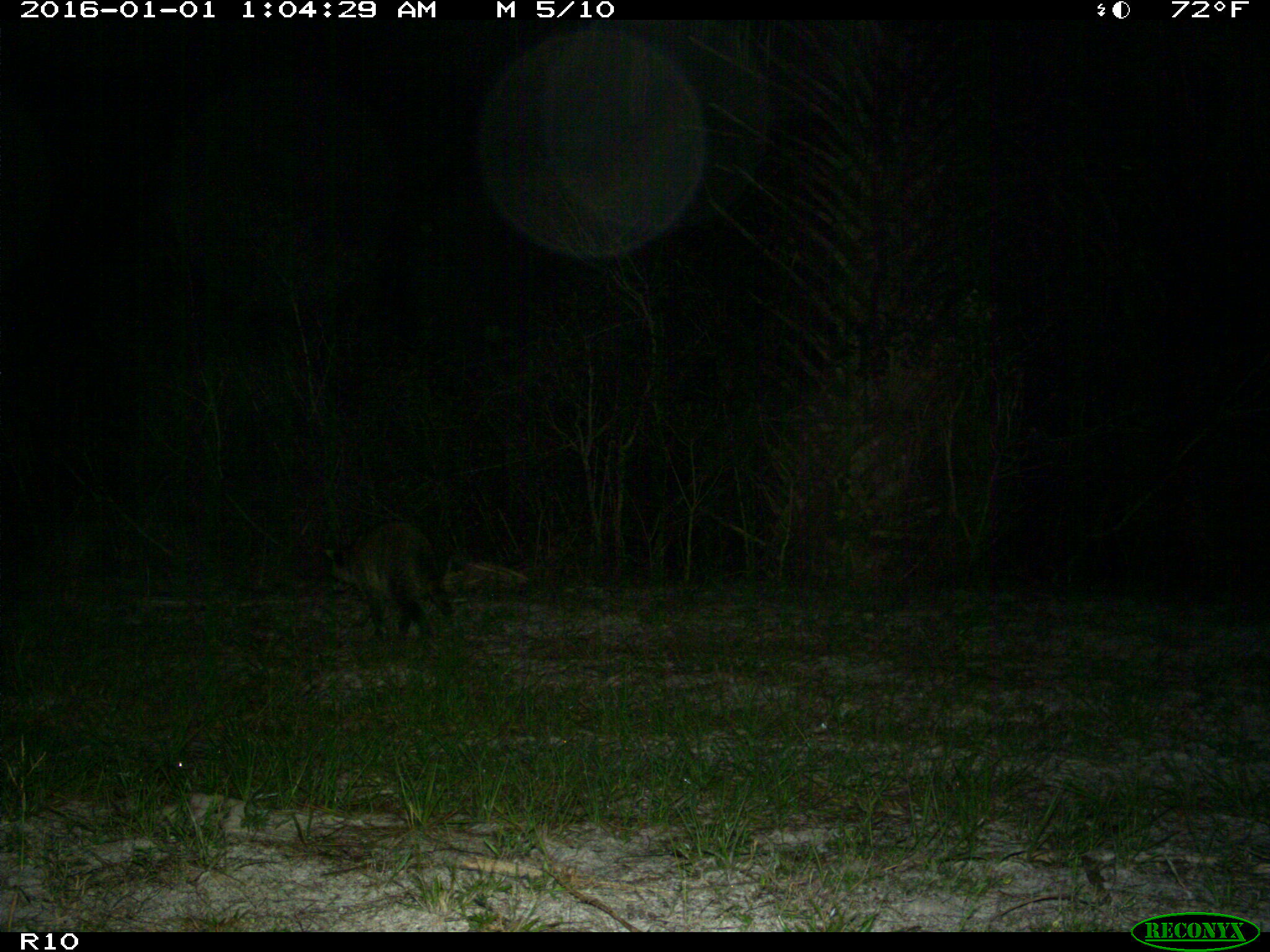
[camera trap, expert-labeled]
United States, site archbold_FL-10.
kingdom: Animalia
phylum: Chordata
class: Mammalia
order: Carnivora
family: Procyonidae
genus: Procyon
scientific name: Procyon lotor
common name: common raccoon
Procyon lotor (common raccoon).